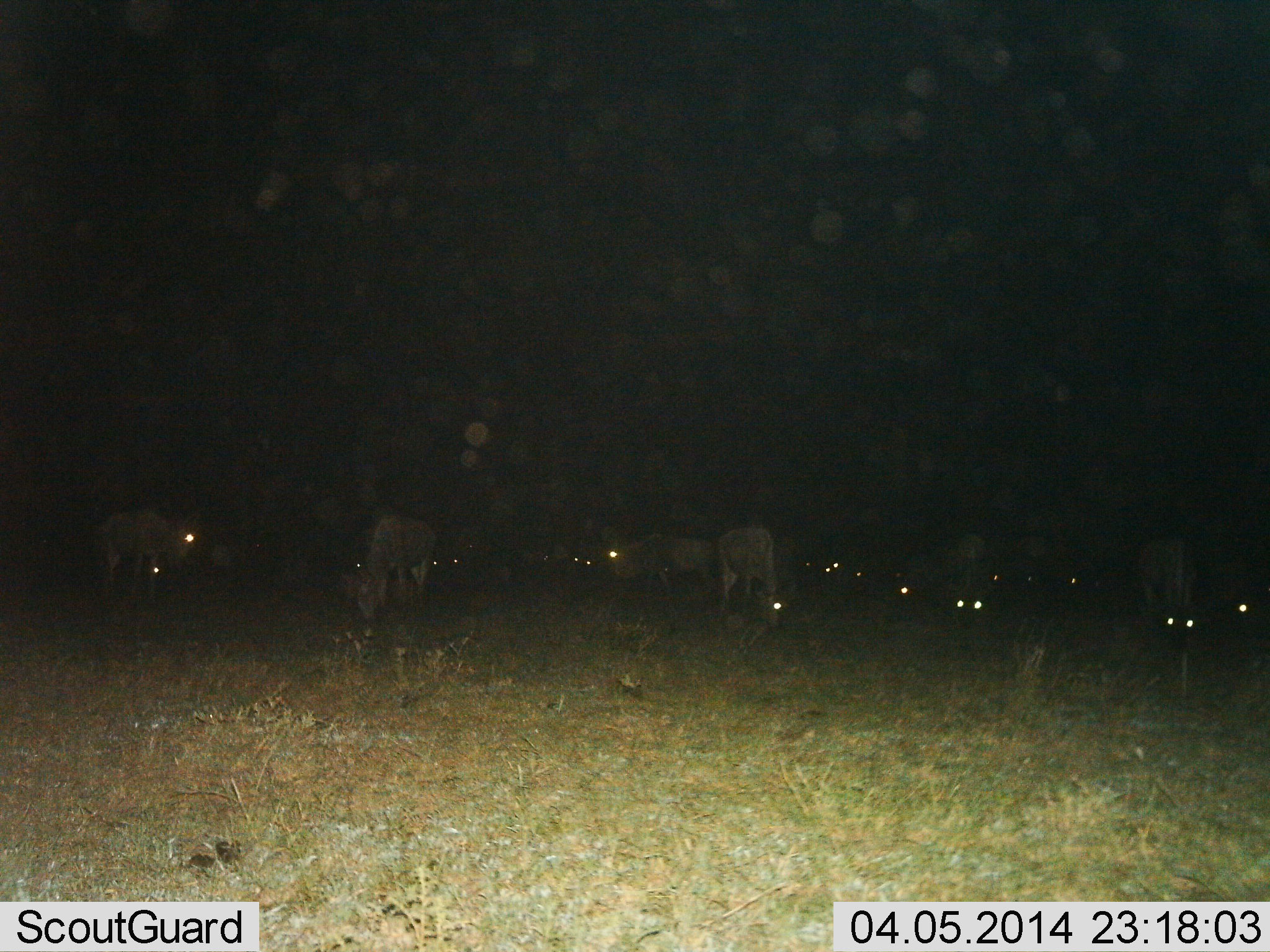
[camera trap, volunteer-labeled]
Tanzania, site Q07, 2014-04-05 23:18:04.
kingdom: Animalia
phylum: Chordata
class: Mammalia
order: Artiodactyla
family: Bovidae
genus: Connochaetes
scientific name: Connochaetes taurinus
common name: blue wildebeest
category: wildebeest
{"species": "wildebeest (blue wildebeest) (Connochaetes taurinus)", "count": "11-50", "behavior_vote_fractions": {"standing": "40%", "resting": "10%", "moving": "10%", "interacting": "0%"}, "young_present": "0%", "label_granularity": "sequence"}